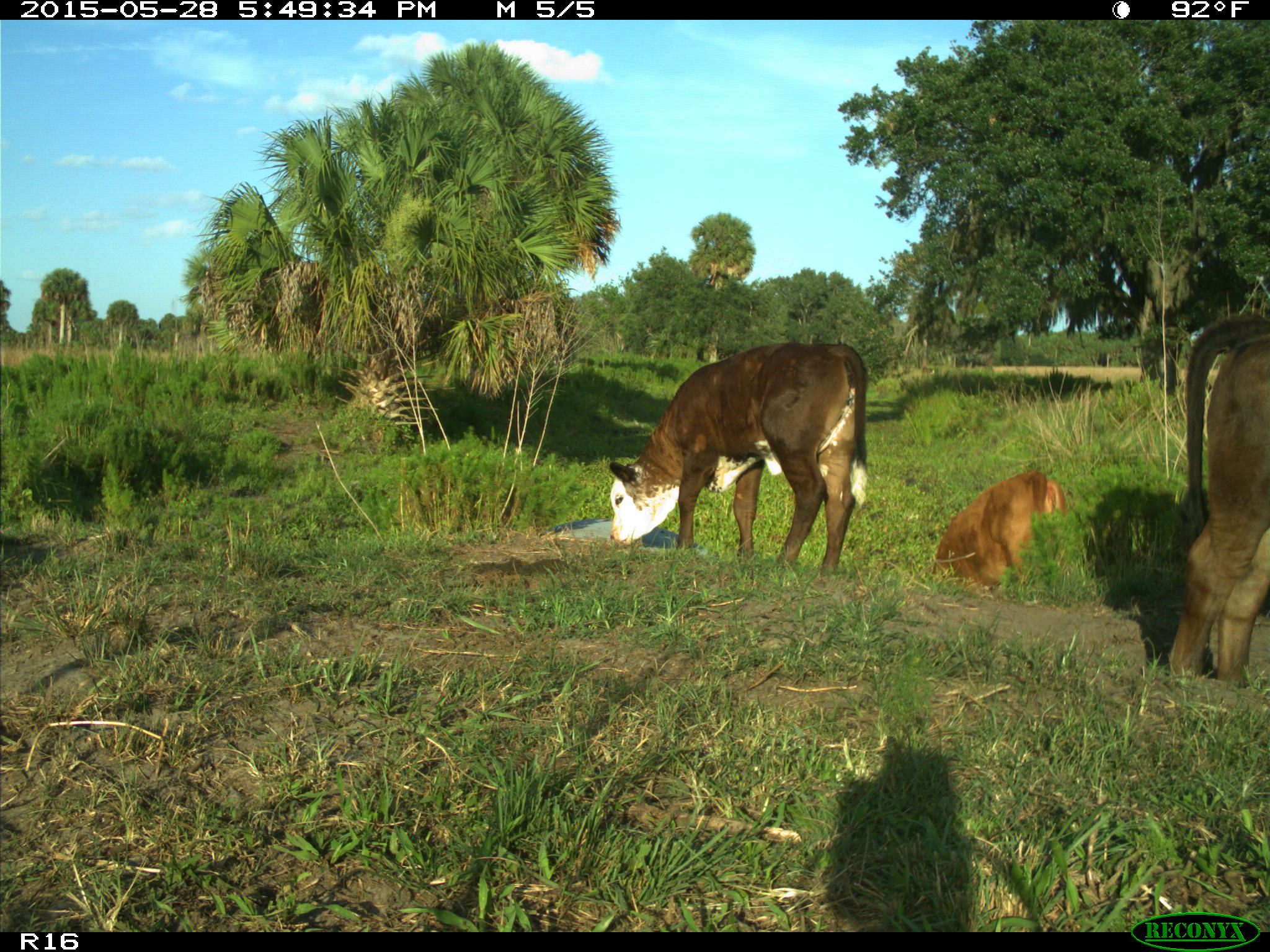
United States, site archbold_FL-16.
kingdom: Animalia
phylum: Chordata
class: Mammalia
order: Artiodactyla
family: Bovidae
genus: Bos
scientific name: Bos taurus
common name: domestic cow